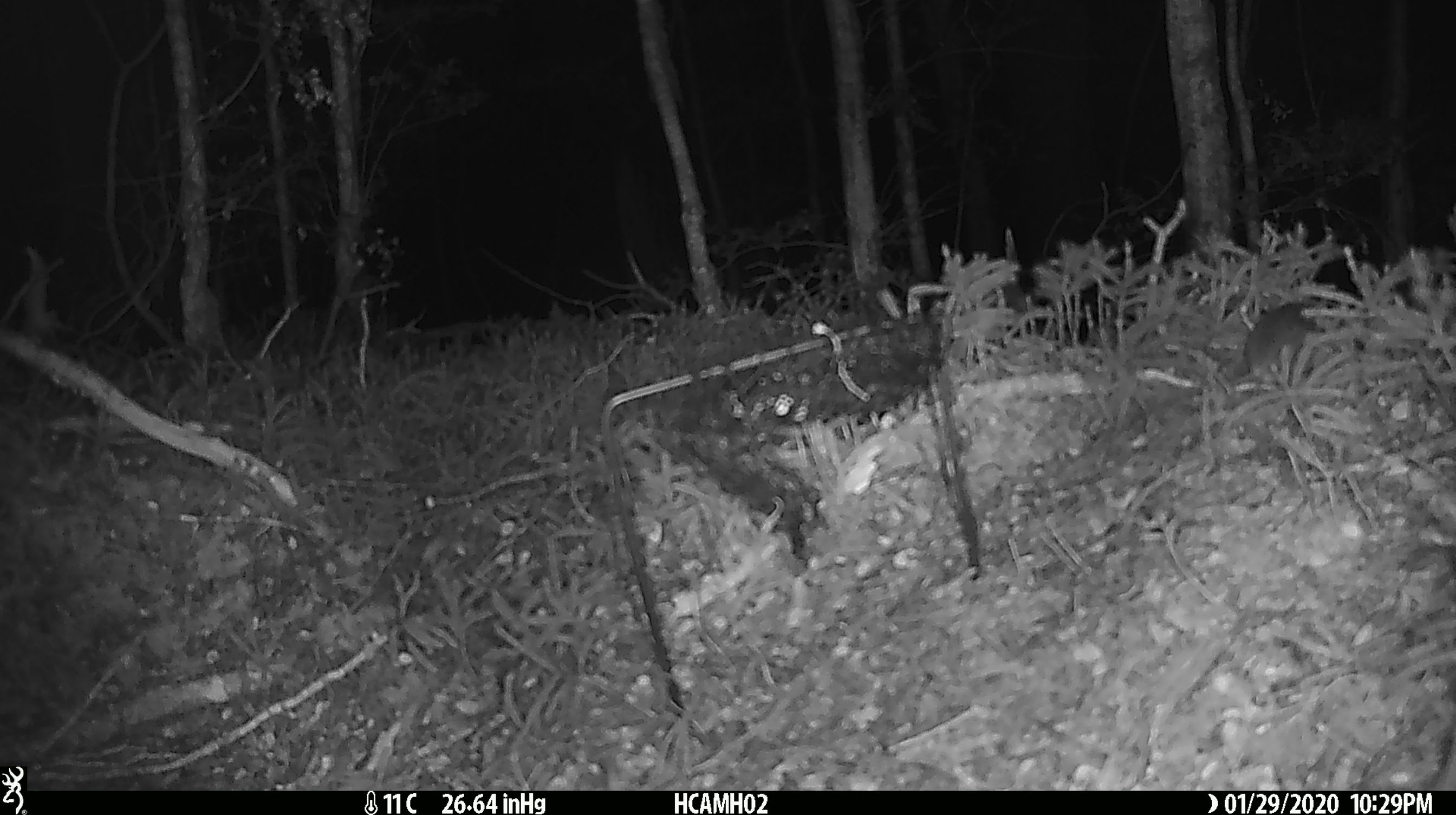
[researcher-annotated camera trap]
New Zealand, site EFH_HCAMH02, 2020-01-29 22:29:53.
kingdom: Animalia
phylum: Chordata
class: Mammalia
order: Rodentia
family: Muridae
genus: Mus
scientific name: Mus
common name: mouse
Mouse (Mus).